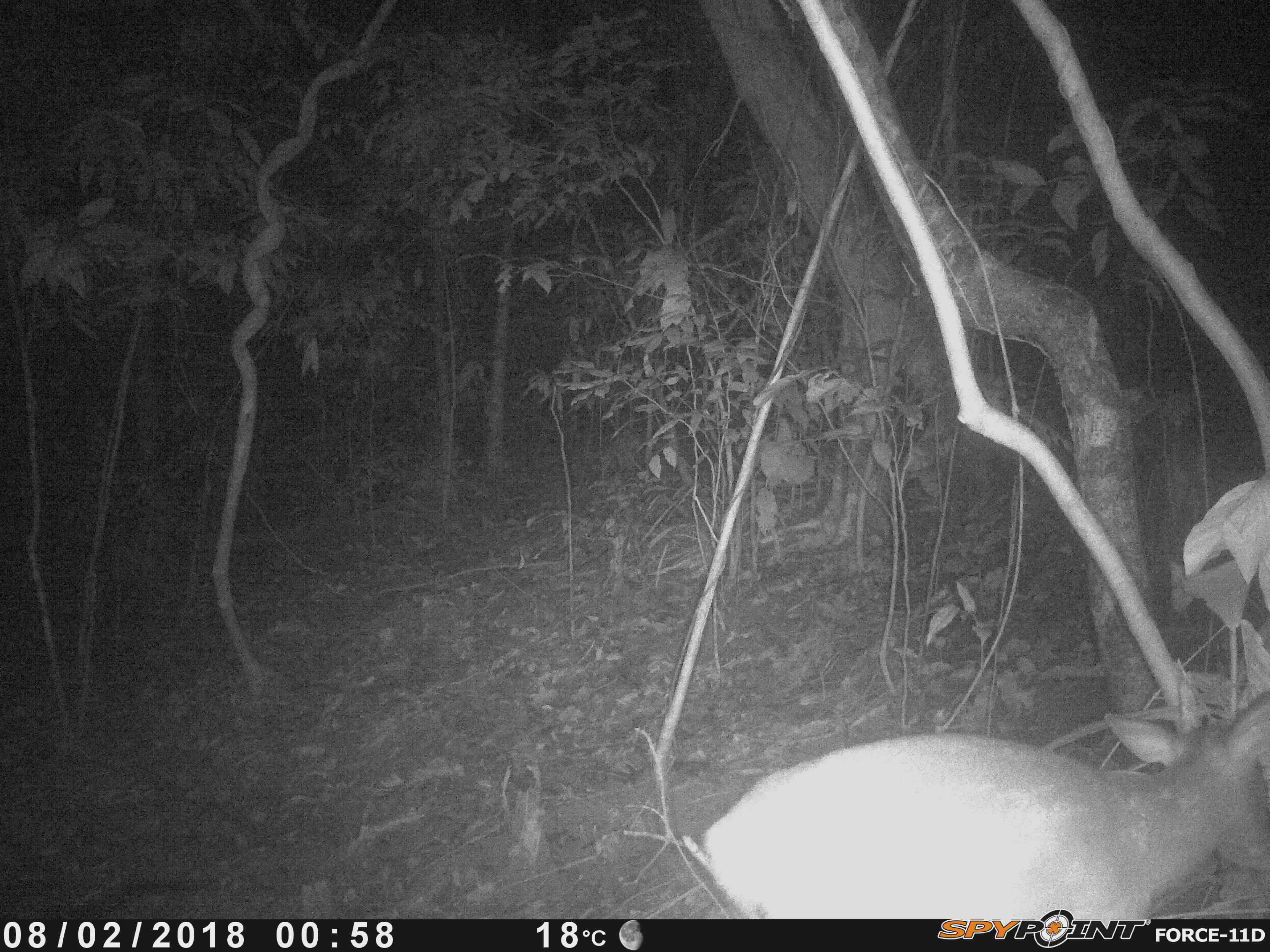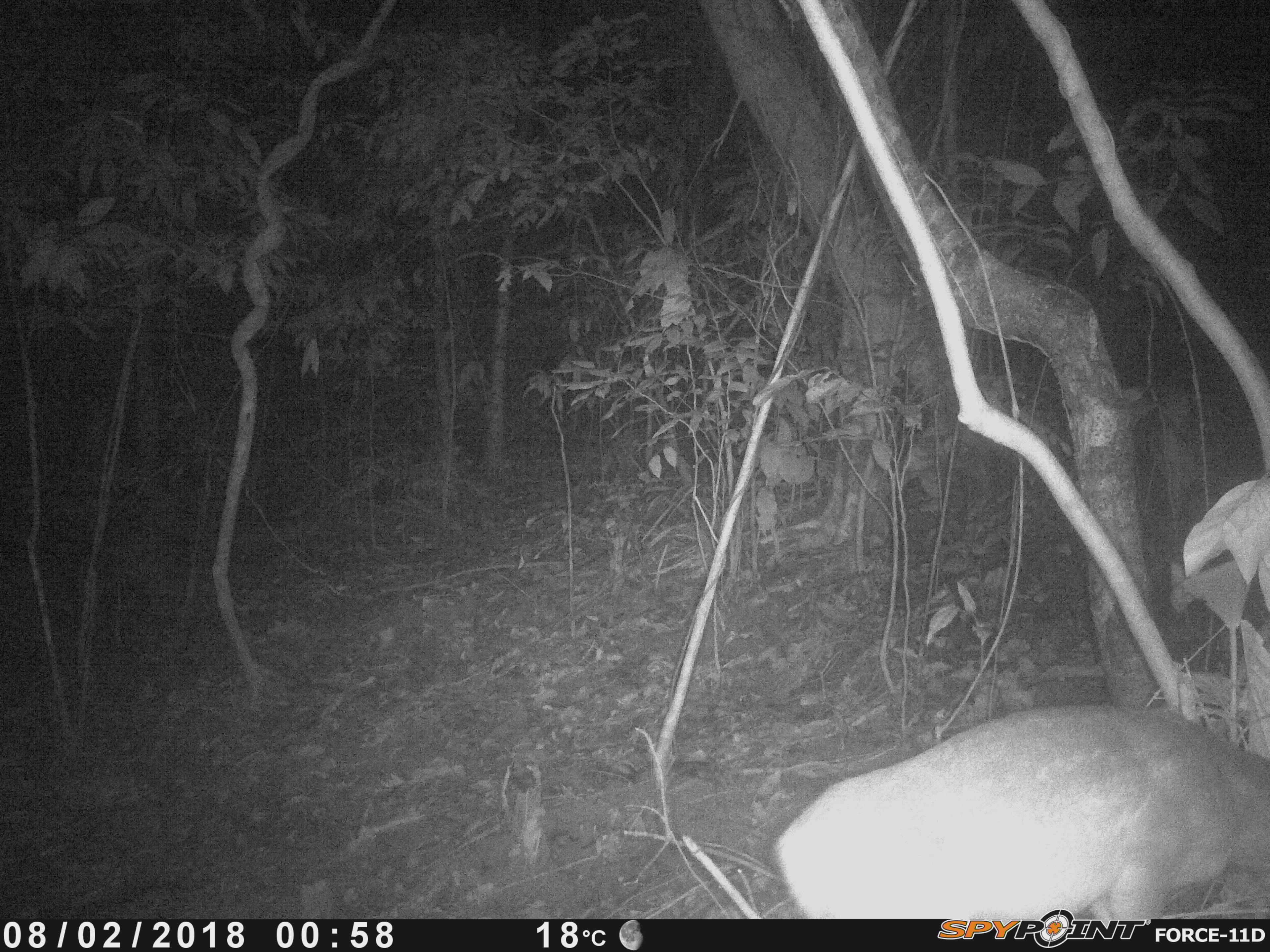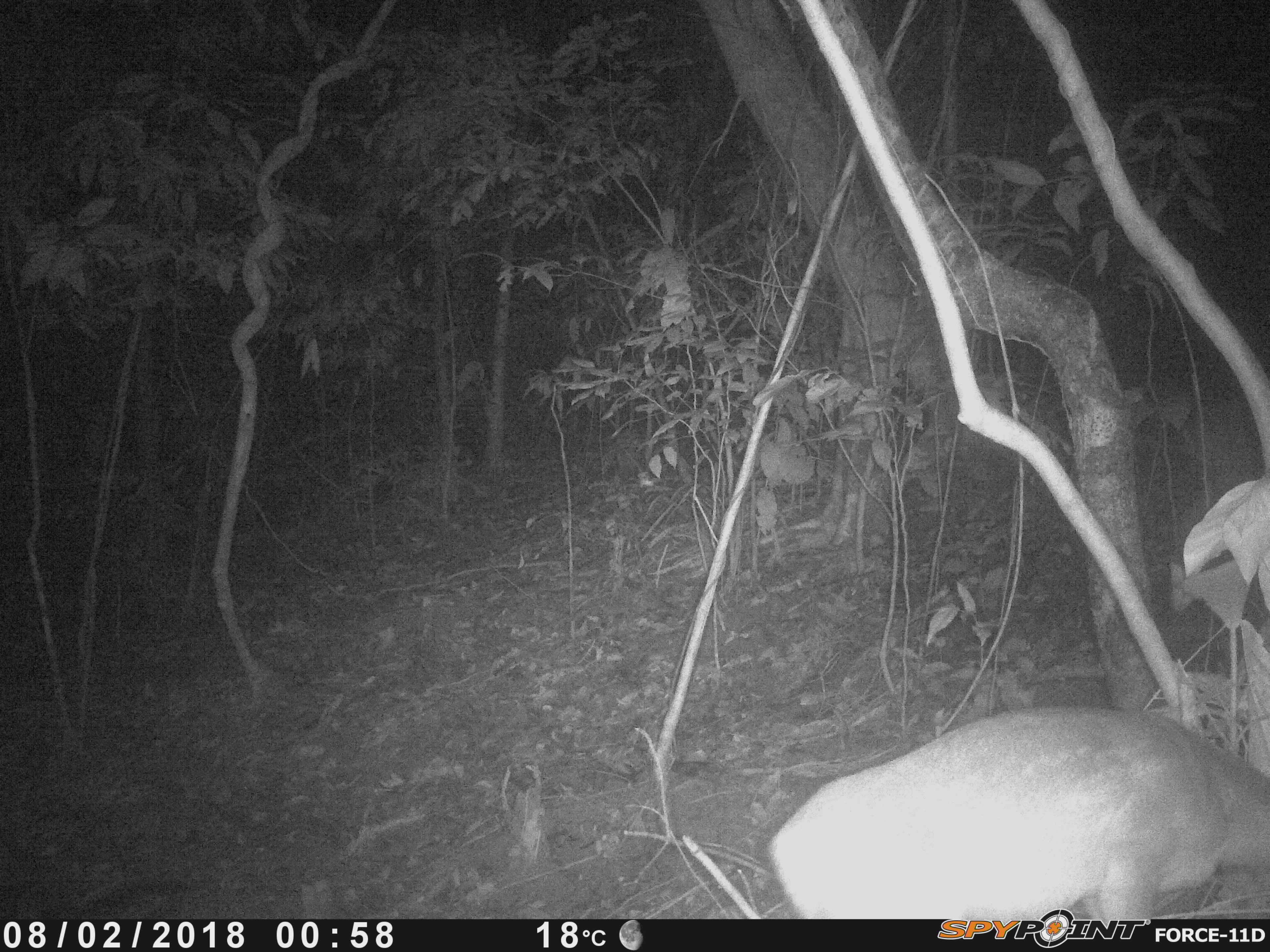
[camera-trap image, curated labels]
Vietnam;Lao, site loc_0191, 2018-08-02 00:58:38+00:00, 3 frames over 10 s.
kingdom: Animalia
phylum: Chordata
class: Mammalia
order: Artiodactyla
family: Cervidae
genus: Muntiacus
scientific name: Muntiacus vuquangensis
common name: large-antlered muntjac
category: large antlered muntjac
Large antlered muntjac (large-antlered muntjac) (Muntiacus vuquangensis). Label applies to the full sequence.